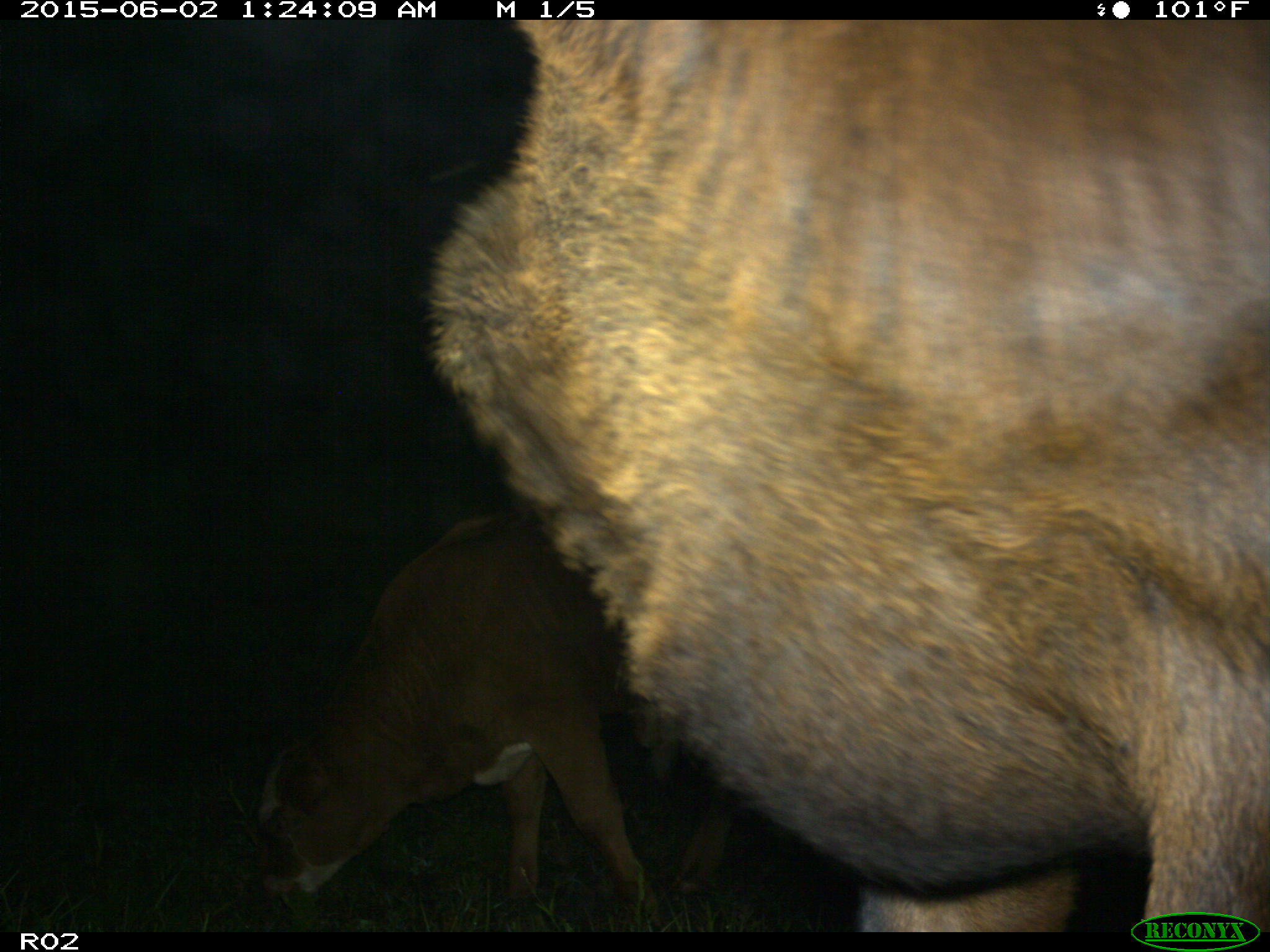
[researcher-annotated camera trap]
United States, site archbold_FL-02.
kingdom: Animalia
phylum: Chordata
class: Mammalia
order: Artiodactyla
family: Bovidae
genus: Bos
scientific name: Bos taurus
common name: domestic cow